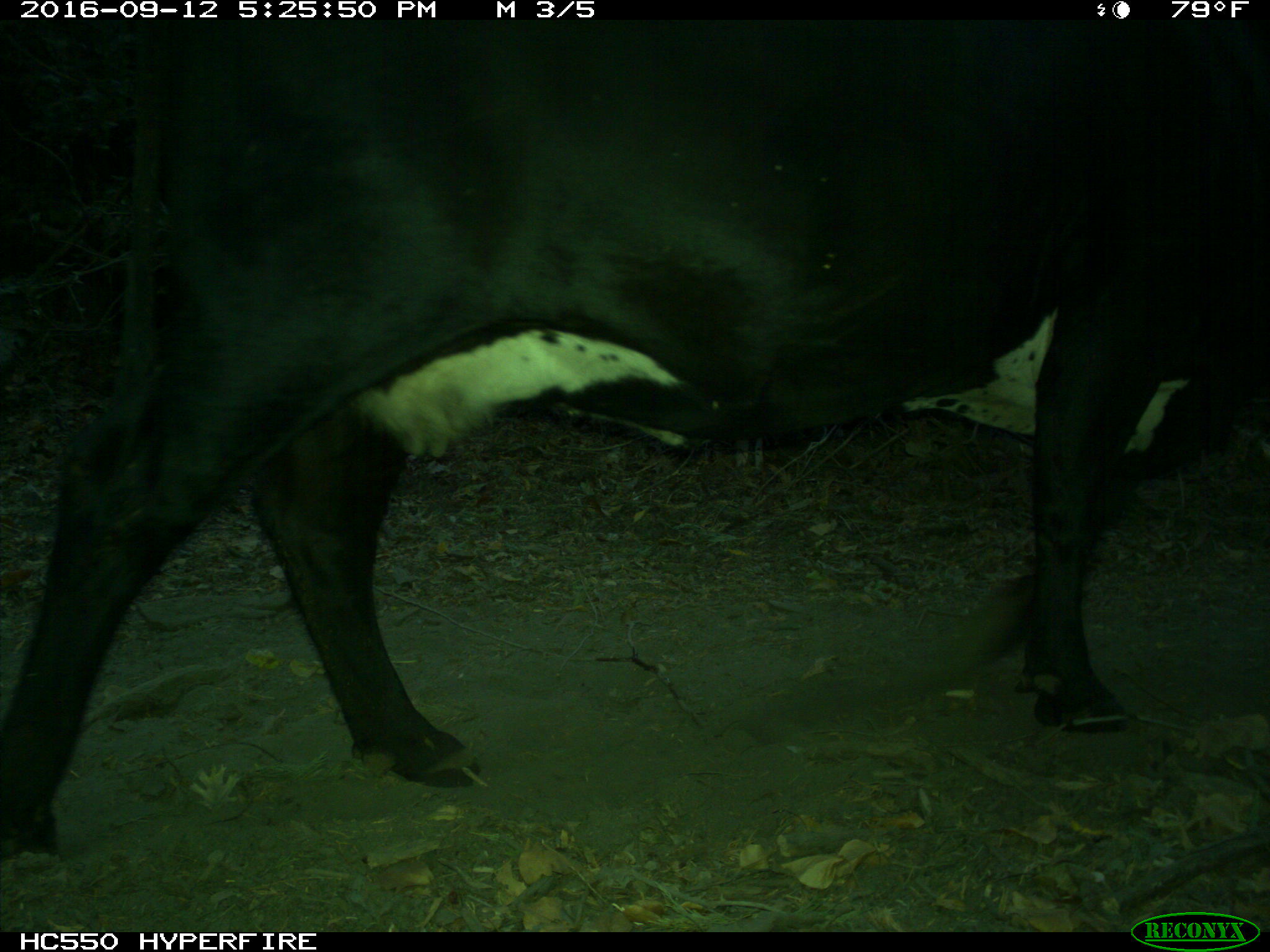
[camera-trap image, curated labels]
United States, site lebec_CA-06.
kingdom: Animalia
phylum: Chordata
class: Mammalia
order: Artiodactyla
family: Bovidae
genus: Bos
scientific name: Bos taurus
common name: domestic cow